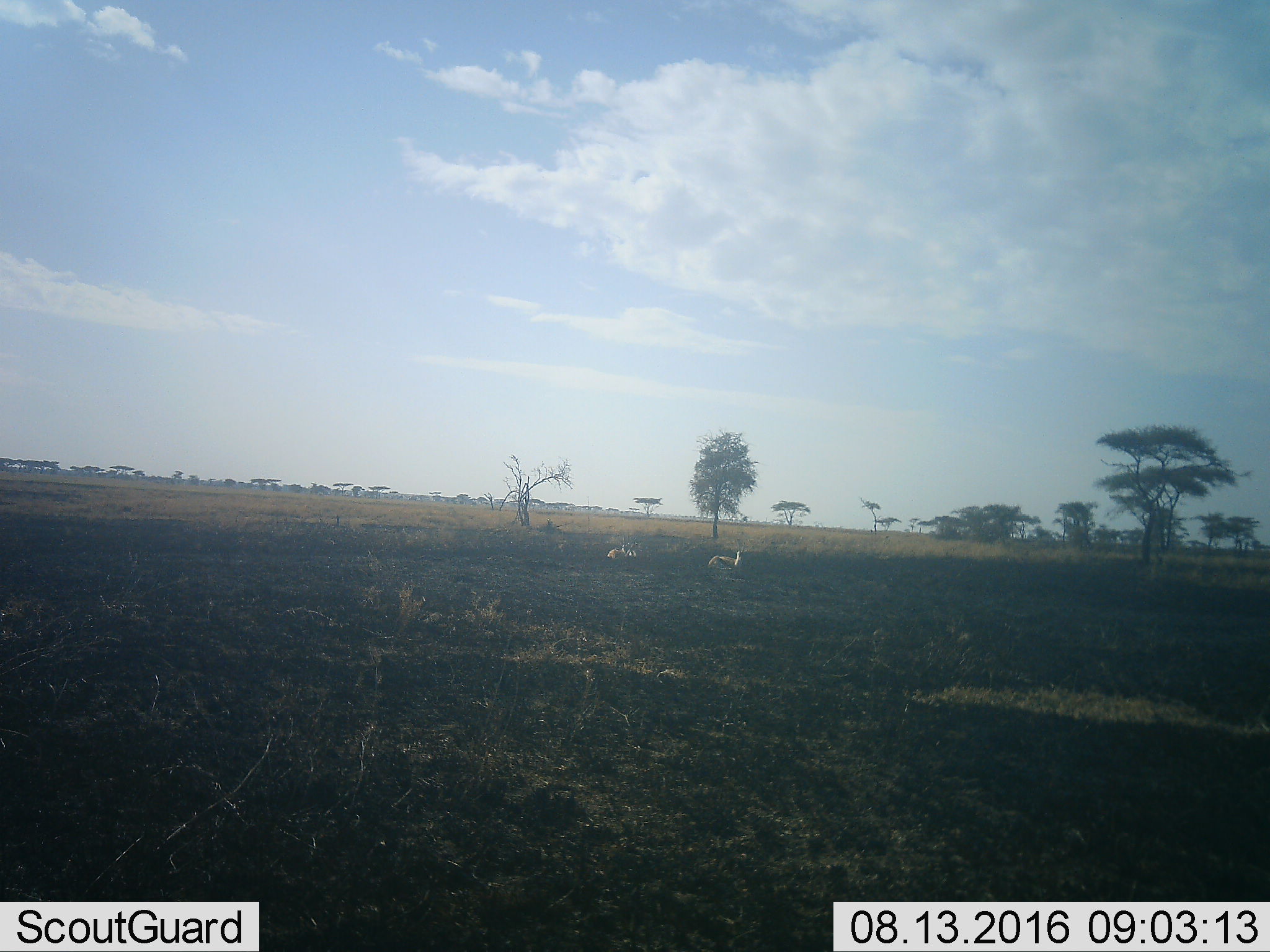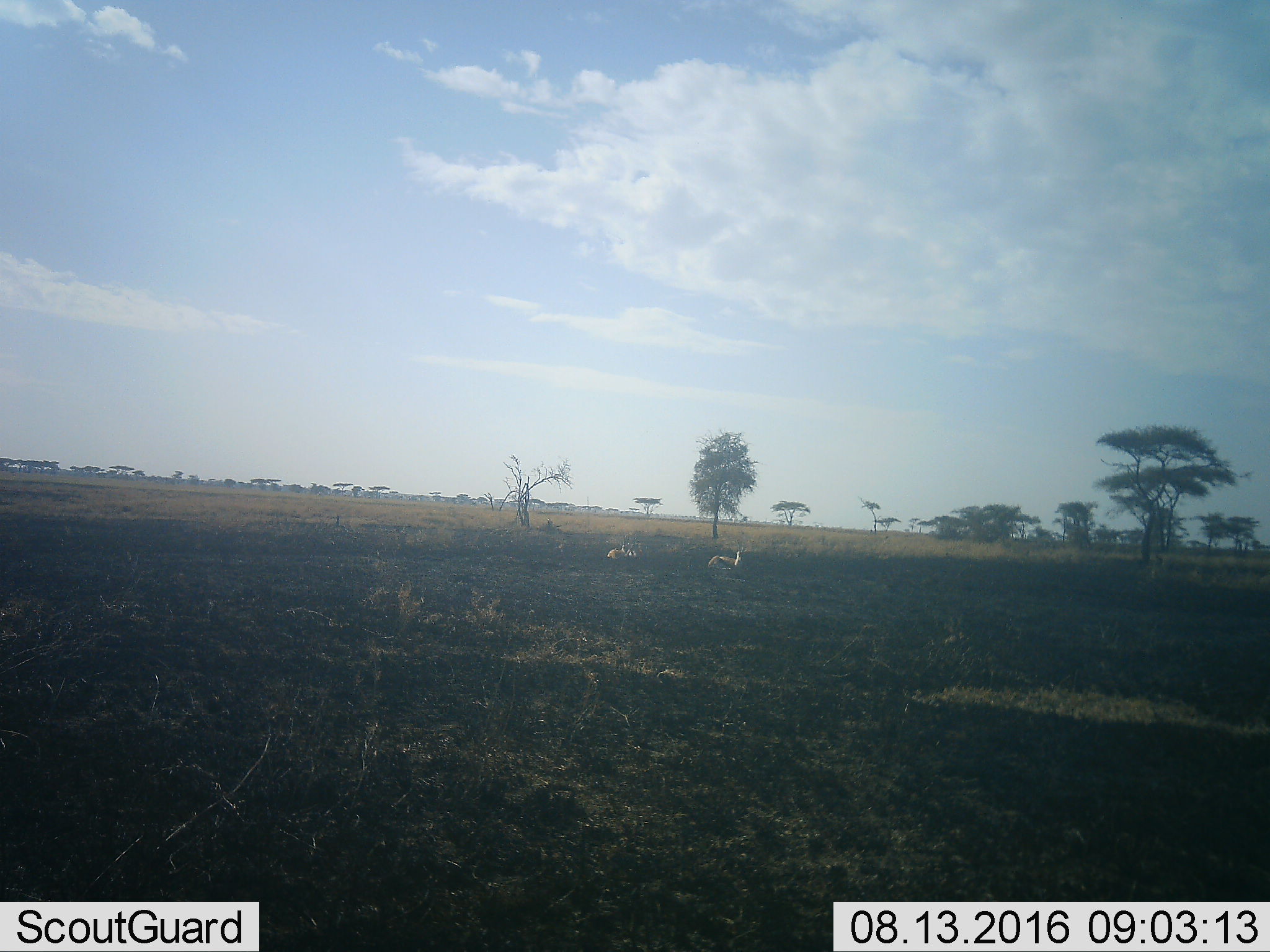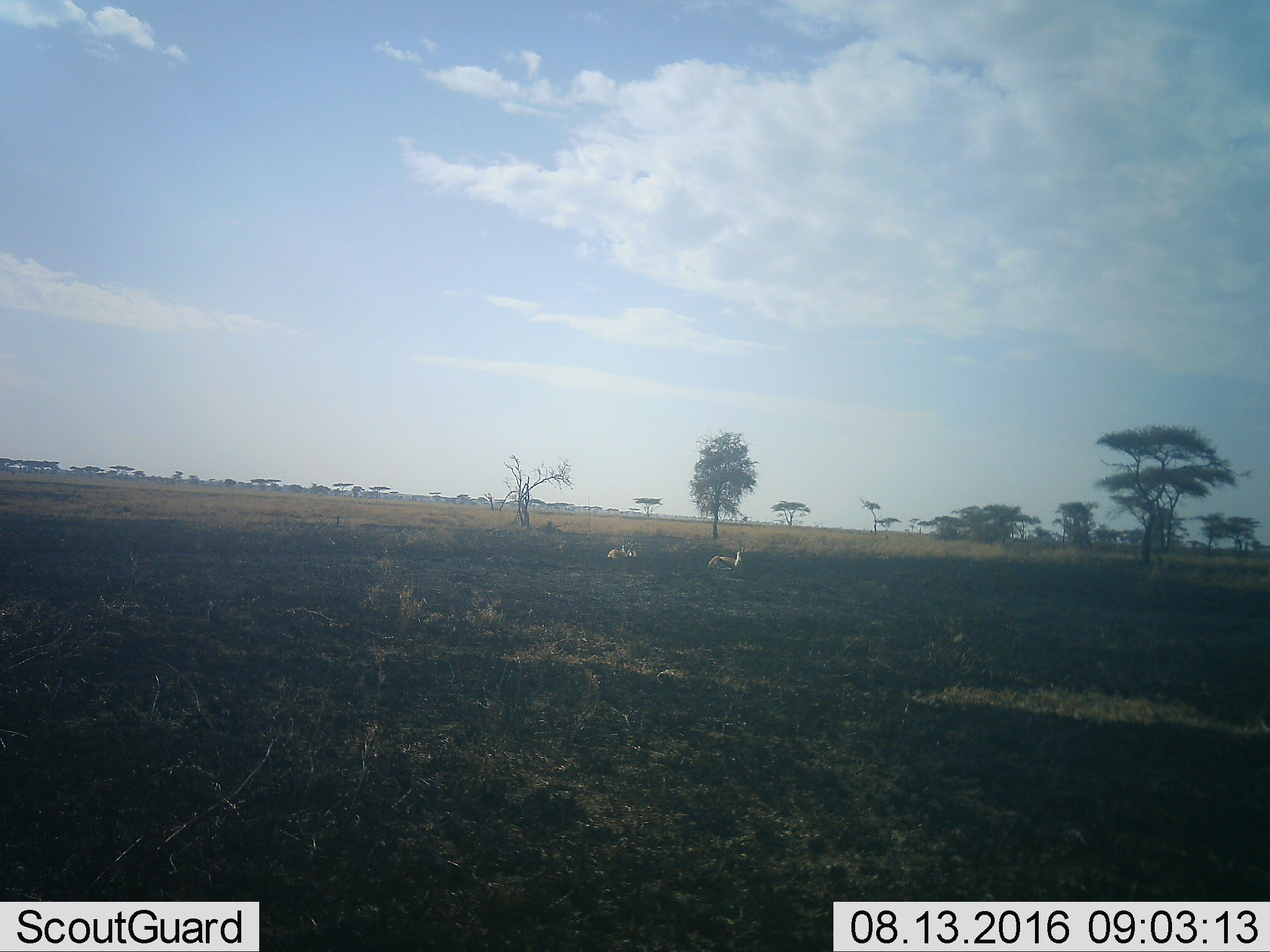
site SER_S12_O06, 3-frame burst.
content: unidentified animal